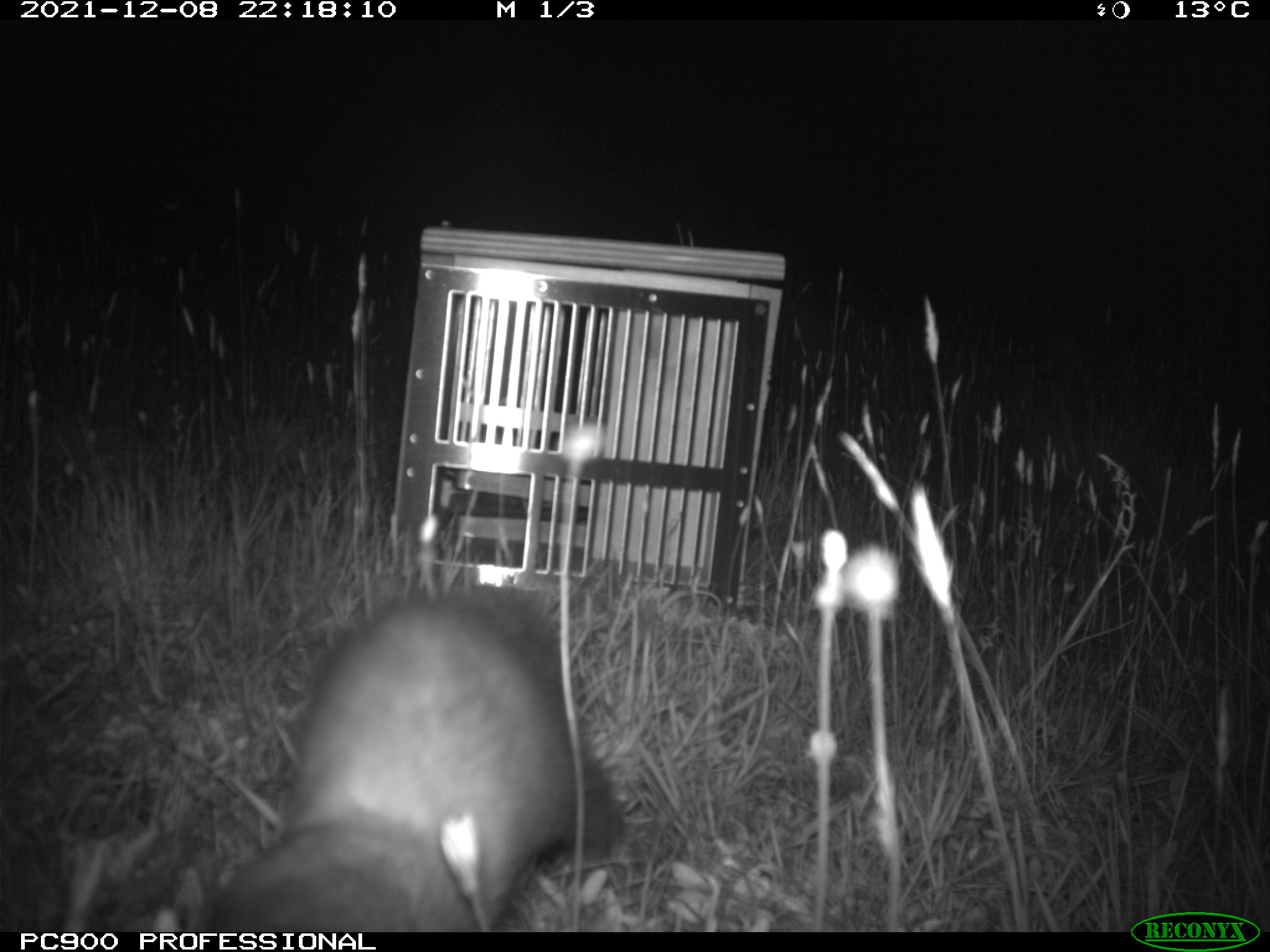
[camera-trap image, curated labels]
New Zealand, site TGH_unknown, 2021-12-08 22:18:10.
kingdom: Animalia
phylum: Chordata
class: Mammalia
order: Carnivora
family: Mustelidae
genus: Mustela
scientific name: Mustela furo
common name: ferret